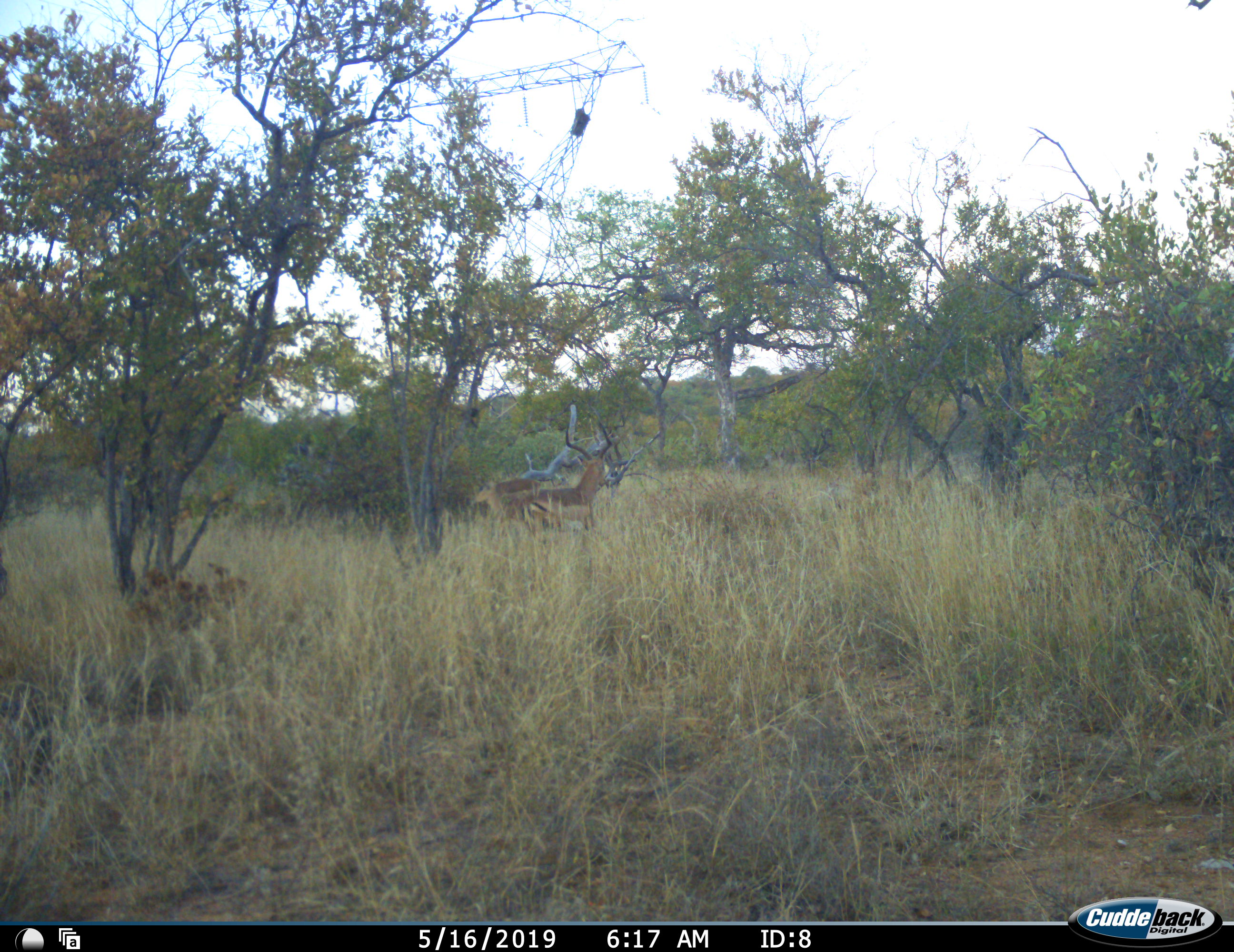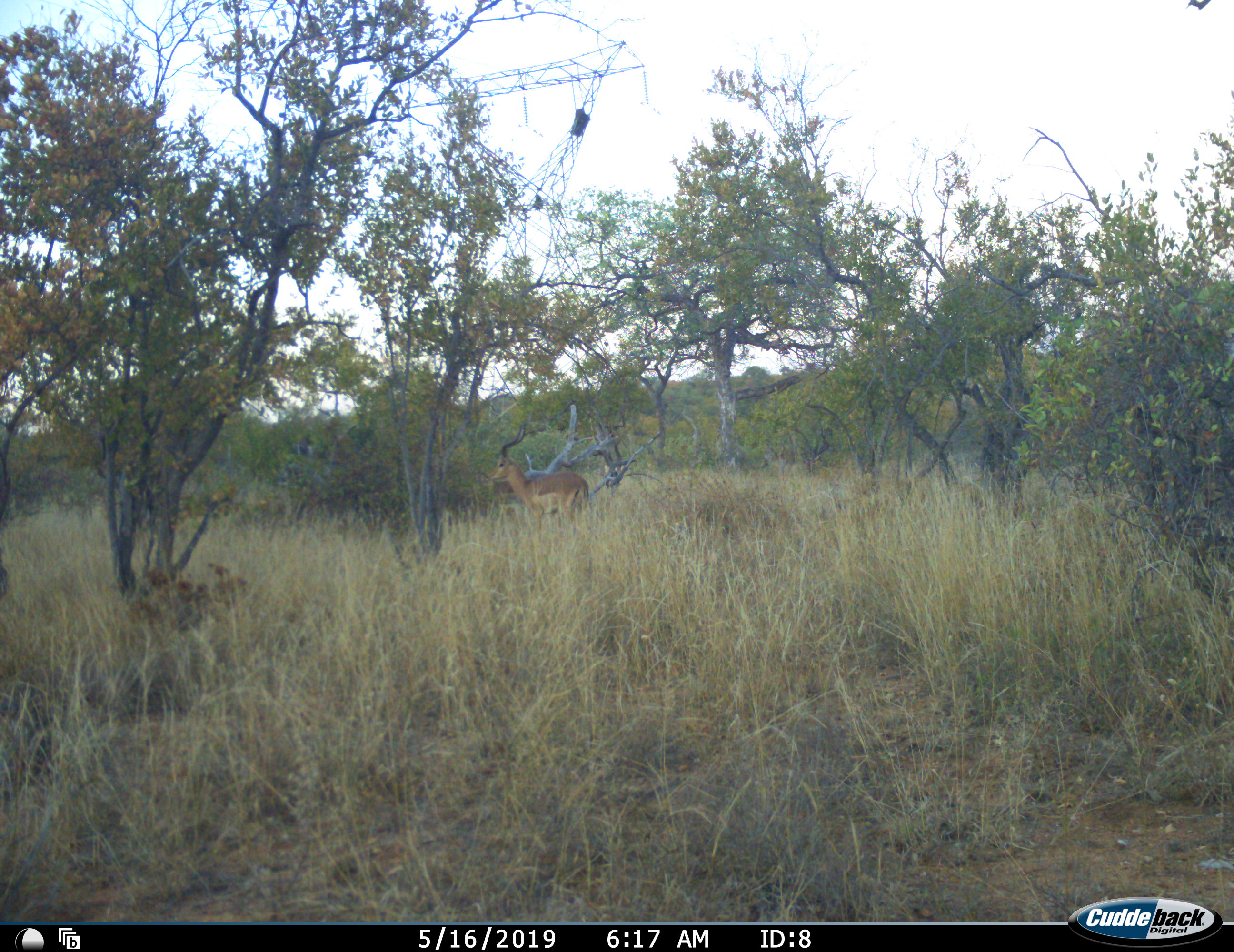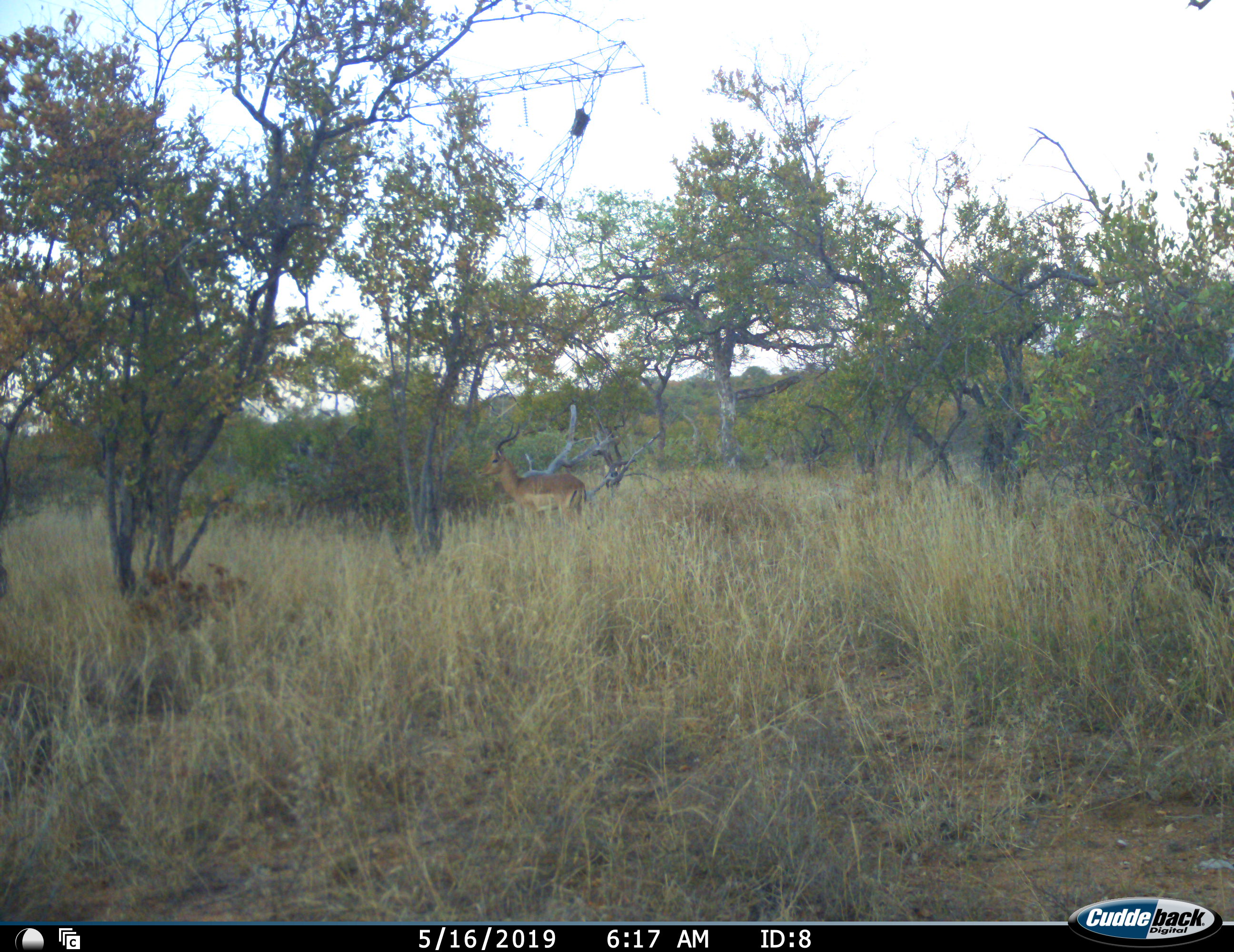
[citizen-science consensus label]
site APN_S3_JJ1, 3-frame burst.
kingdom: Animalia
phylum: Chordata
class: Mammalia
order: Artiodactyla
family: Bovidae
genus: Aepyceros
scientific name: Aepyceros melampus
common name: impala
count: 2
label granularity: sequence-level